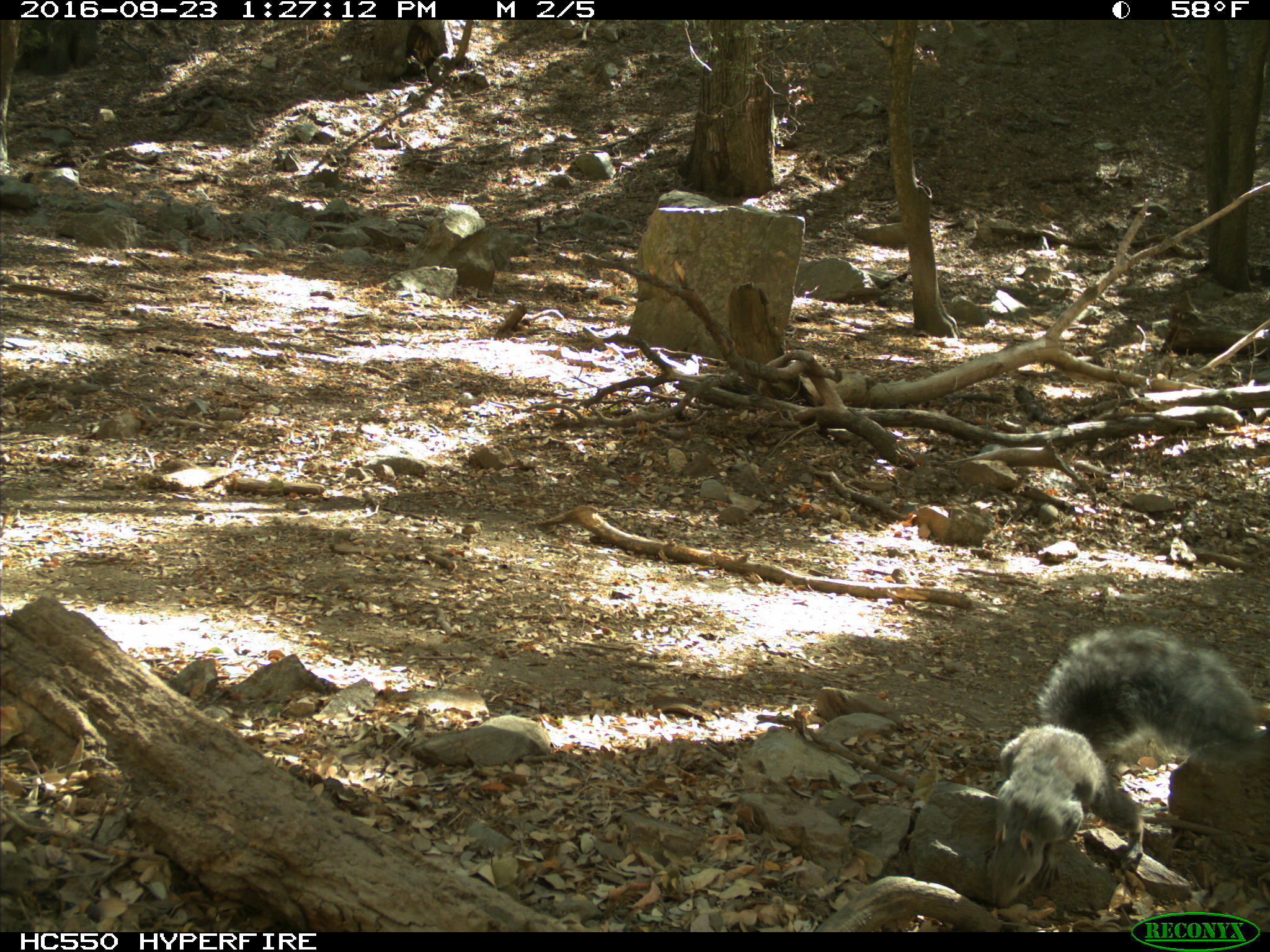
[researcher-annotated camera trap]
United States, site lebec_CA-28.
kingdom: Animalia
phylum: Chordata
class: Mammalia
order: Rodentia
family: Sciuridae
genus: Sciurus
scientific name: Sciurus carolinensis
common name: eastern gray squirrel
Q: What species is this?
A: Sciurus carolinensis (eastern gray squirrel).